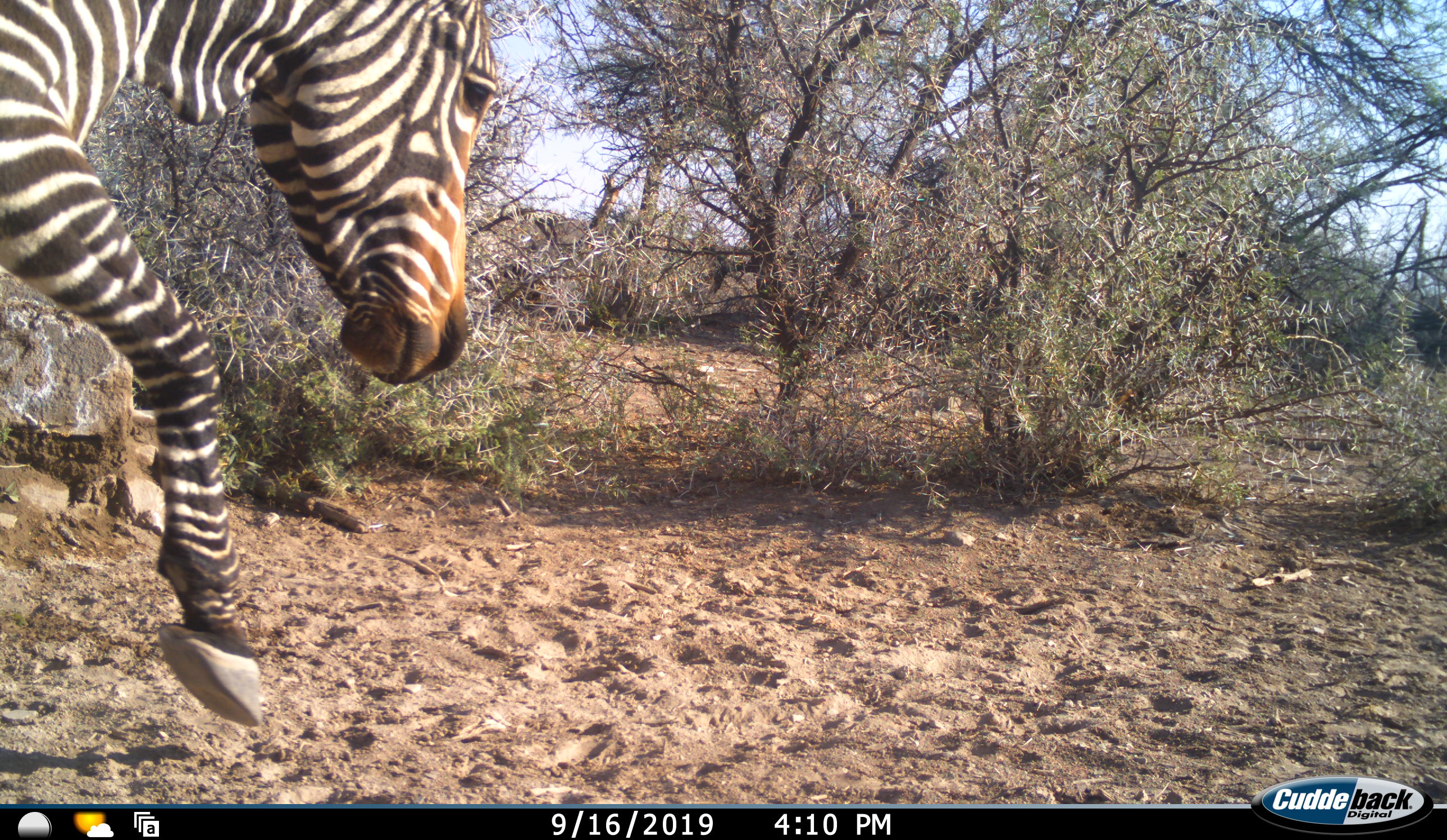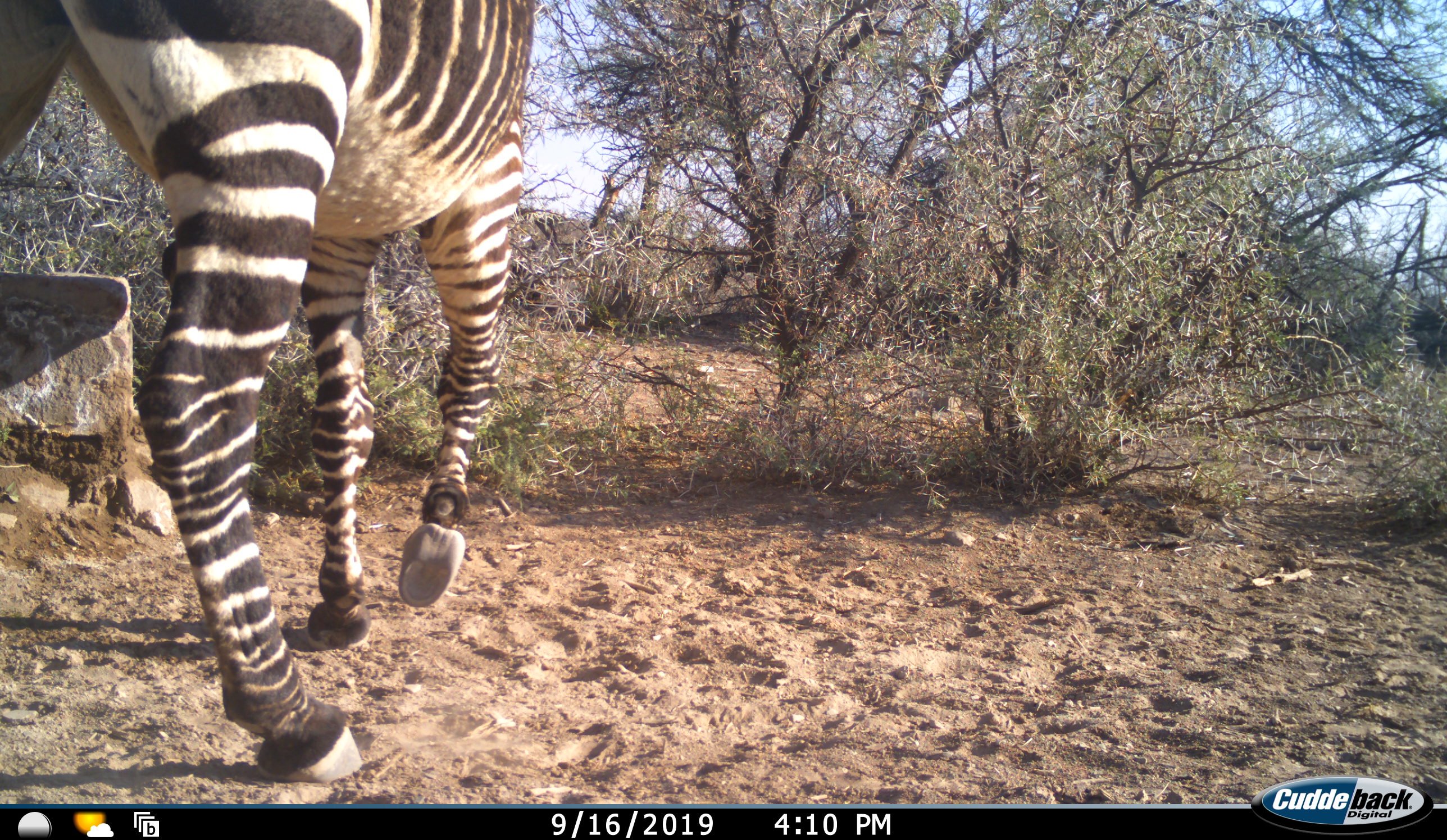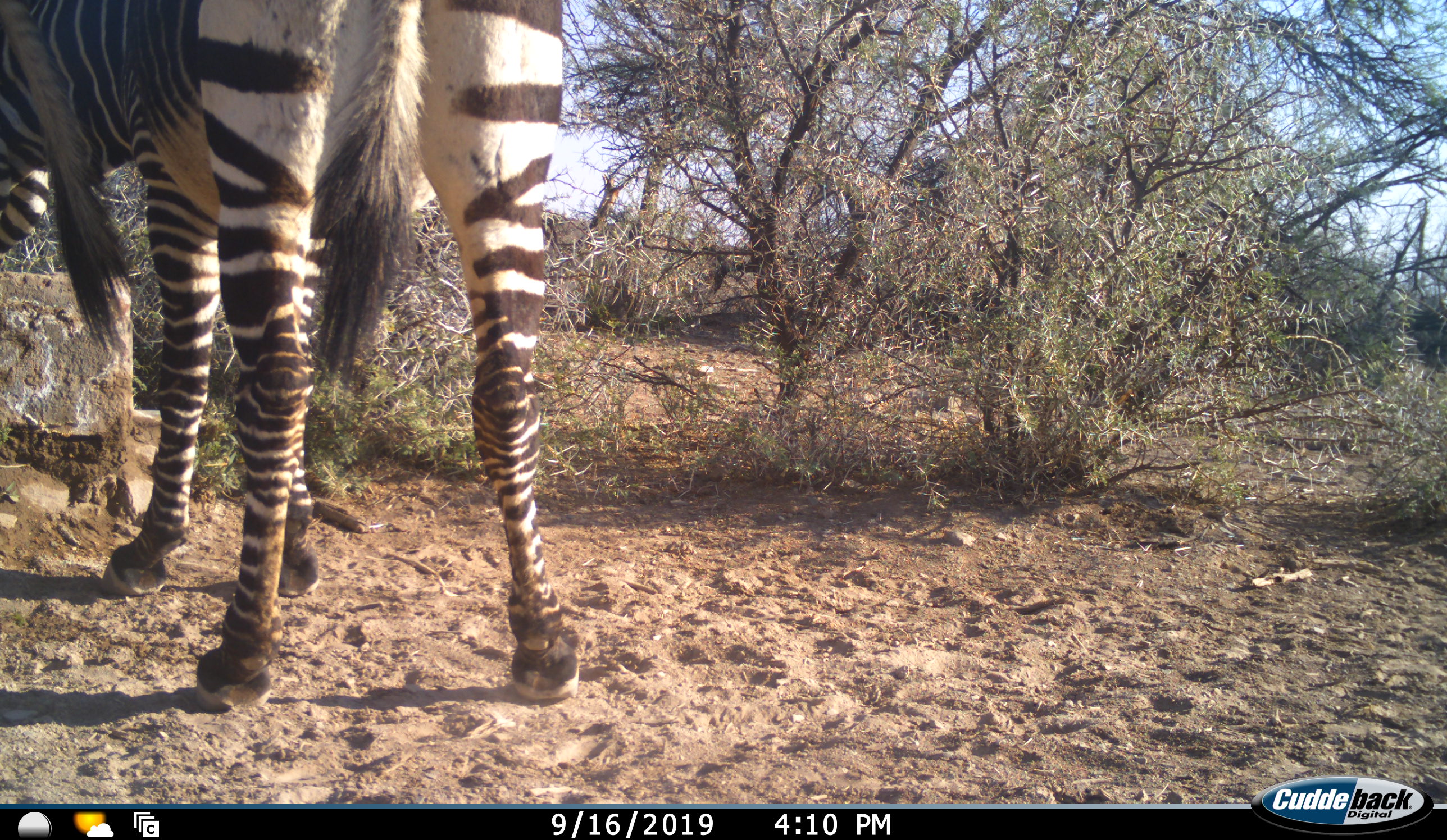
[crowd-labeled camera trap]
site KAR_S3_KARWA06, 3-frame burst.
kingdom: Animalia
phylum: Chordata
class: Mammalia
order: Perissodactyla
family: Equidae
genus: Equus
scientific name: Equus zebra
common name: mountain zebra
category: zebramountain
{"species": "zebramountain (mountain zebra) (Equus zebra)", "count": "1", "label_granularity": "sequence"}